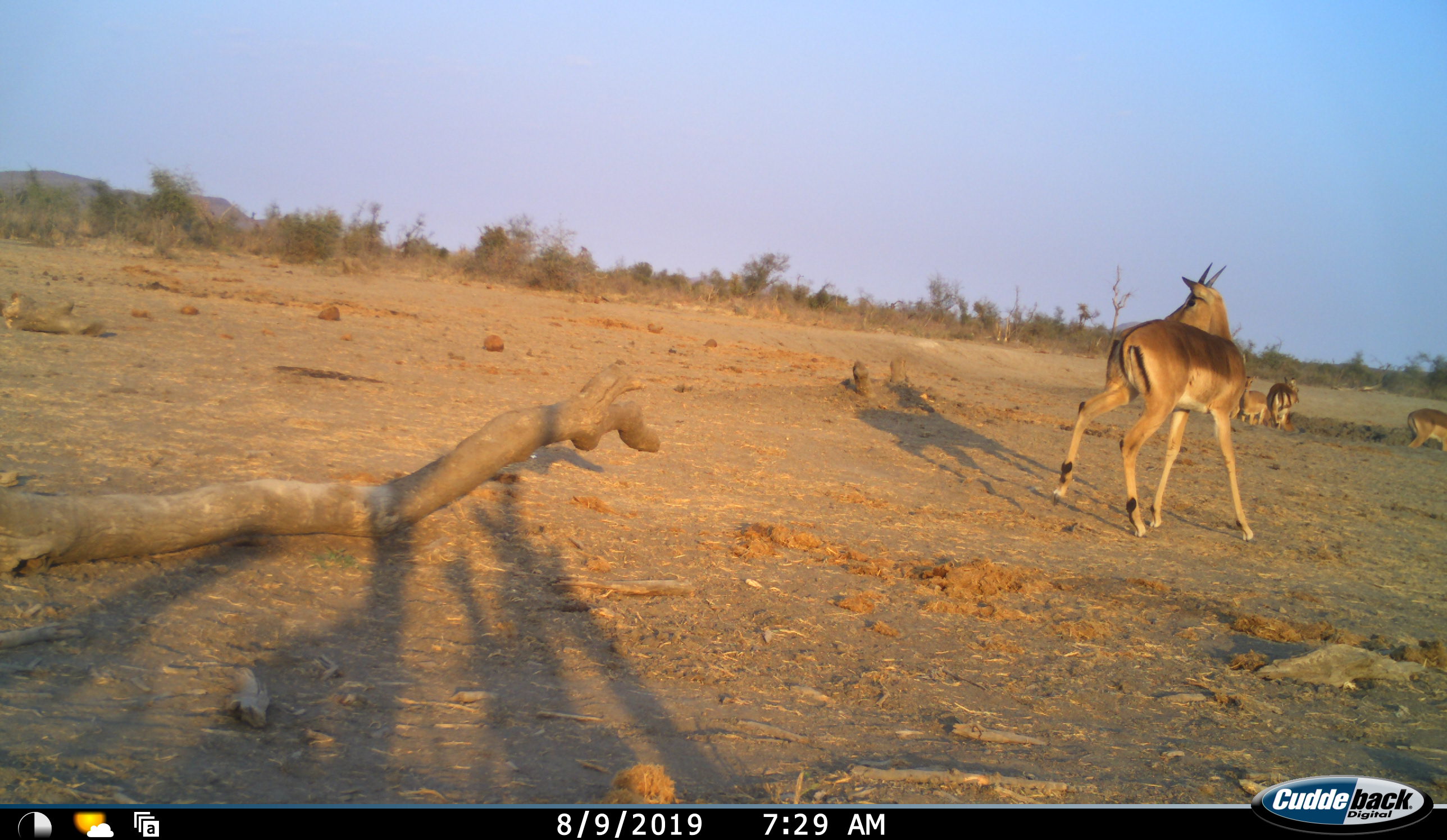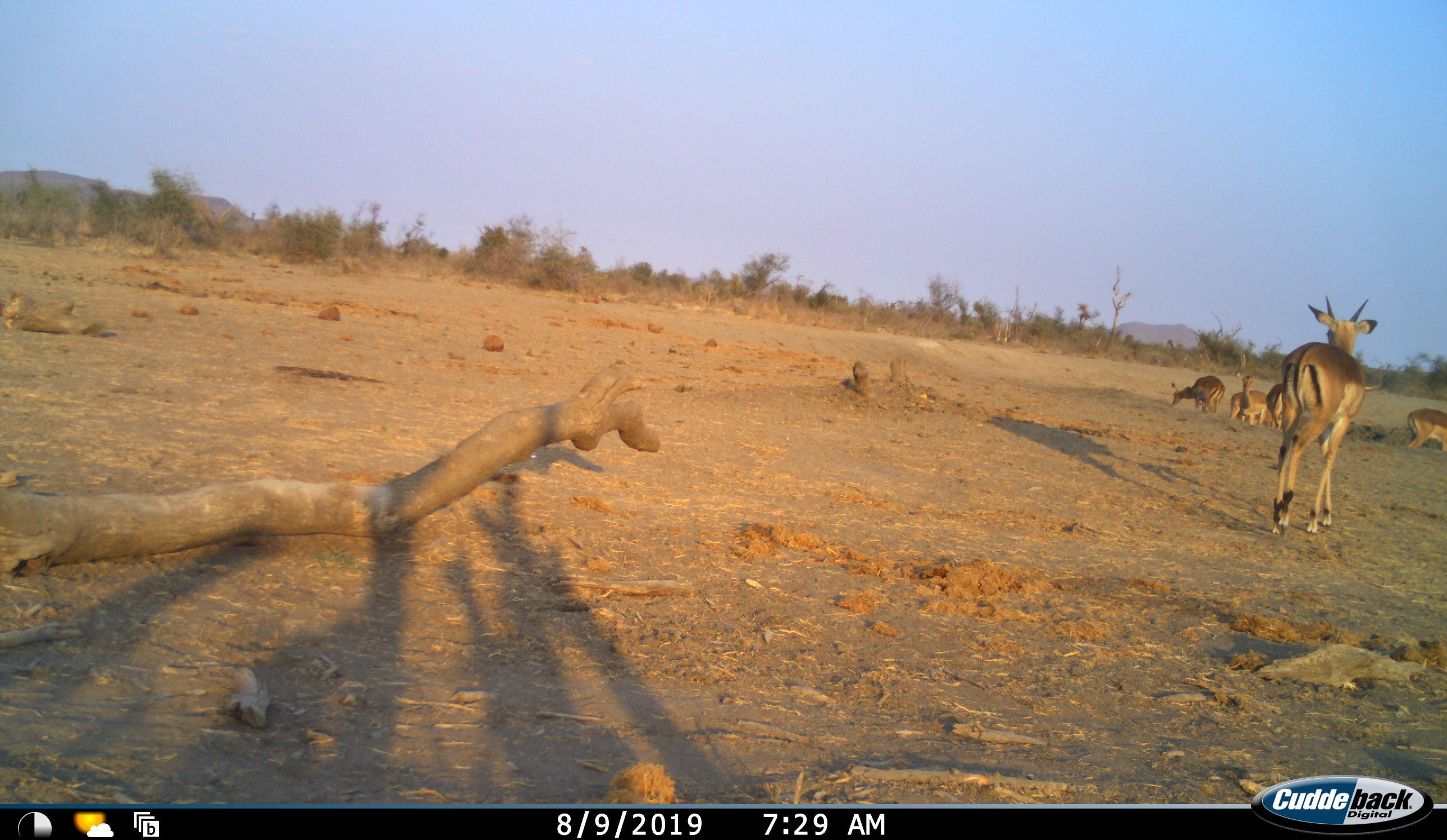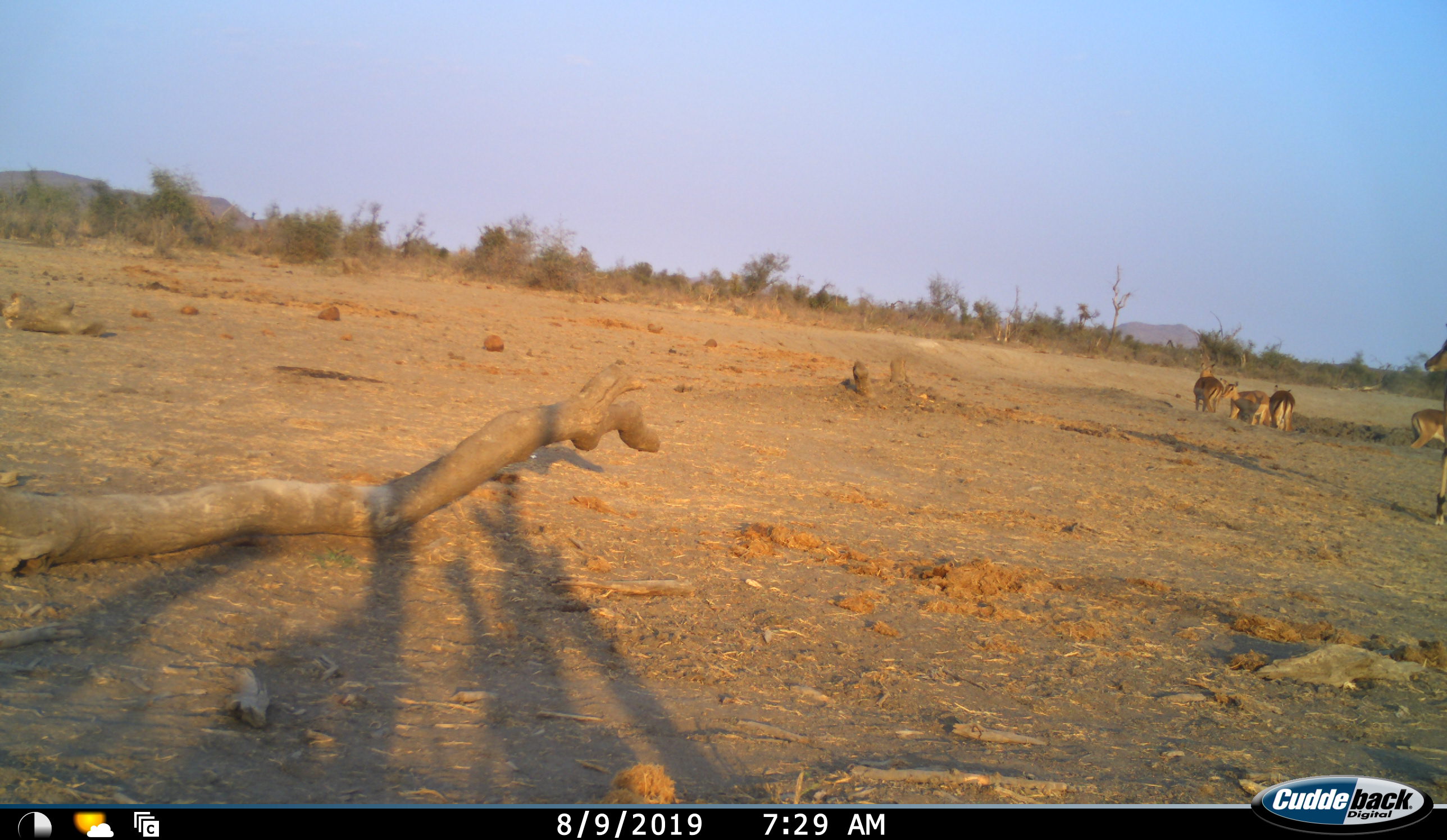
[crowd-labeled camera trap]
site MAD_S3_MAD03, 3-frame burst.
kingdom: Animalia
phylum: Chordata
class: Mammalia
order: Artiodactyla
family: Bovidae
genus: Aepyceros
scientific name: Aepyceros melampus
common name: impala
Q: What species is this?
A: Impala (Aepyceros melampus).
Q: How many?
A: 5.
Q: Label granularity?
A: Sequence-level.